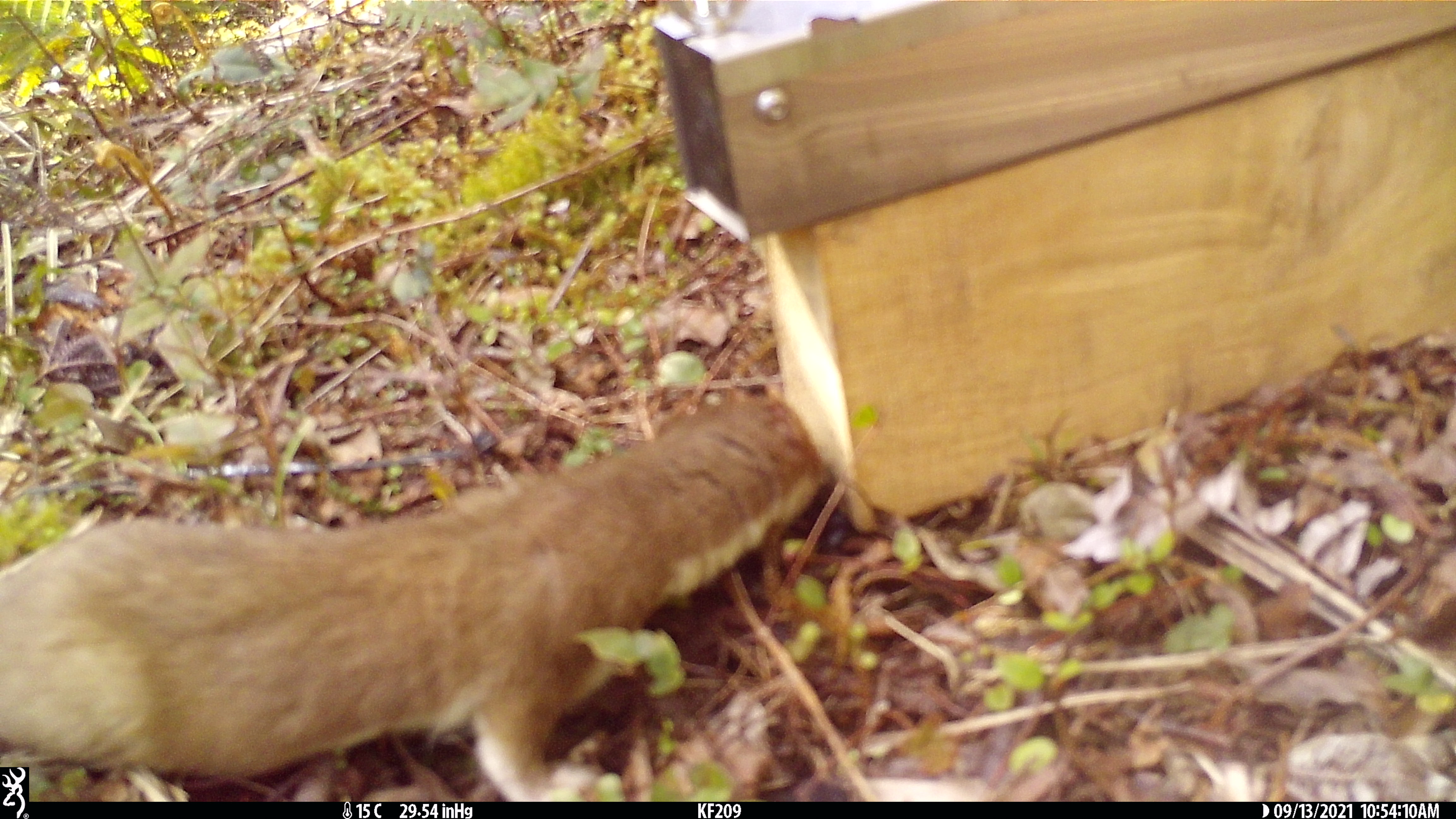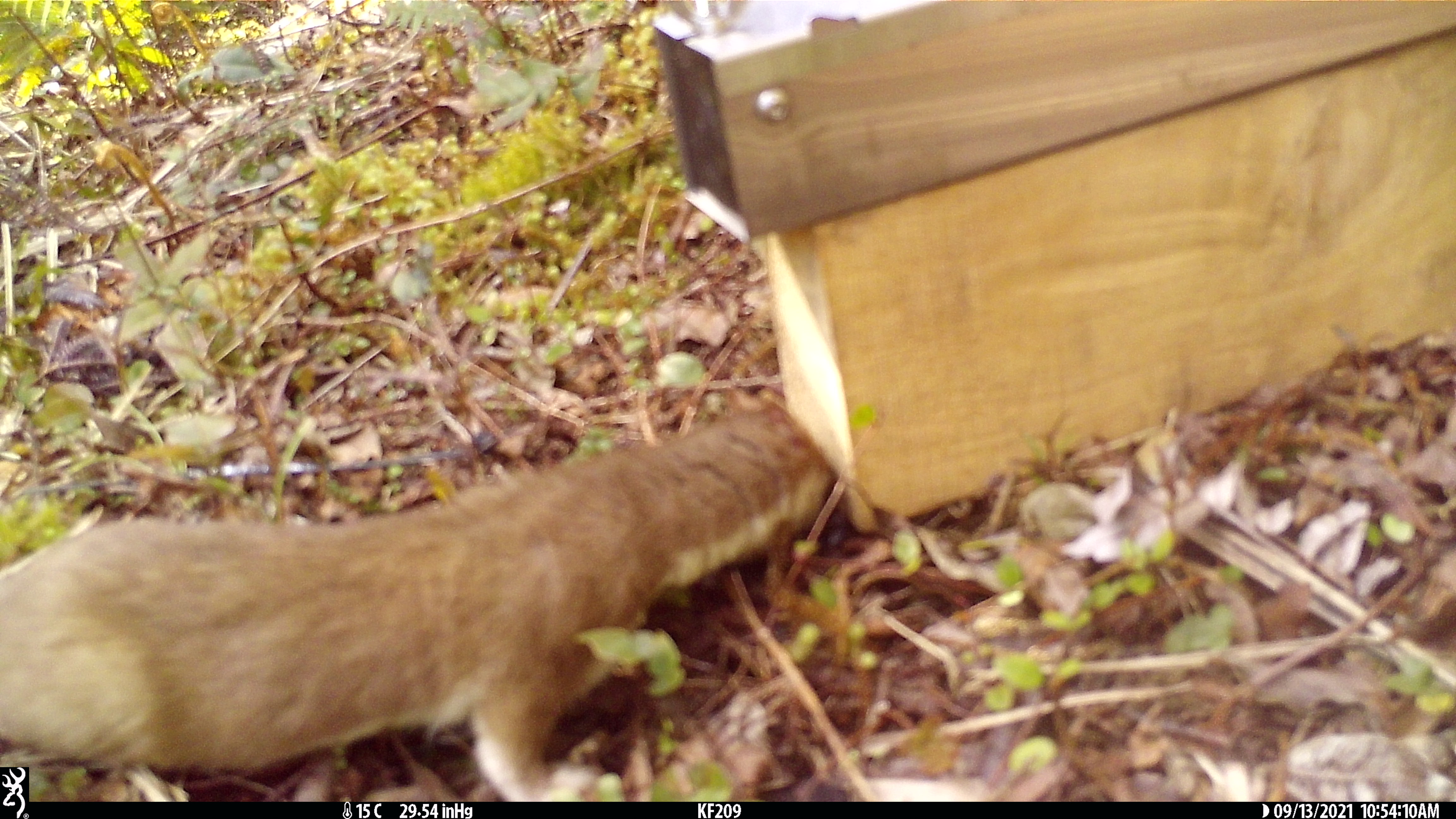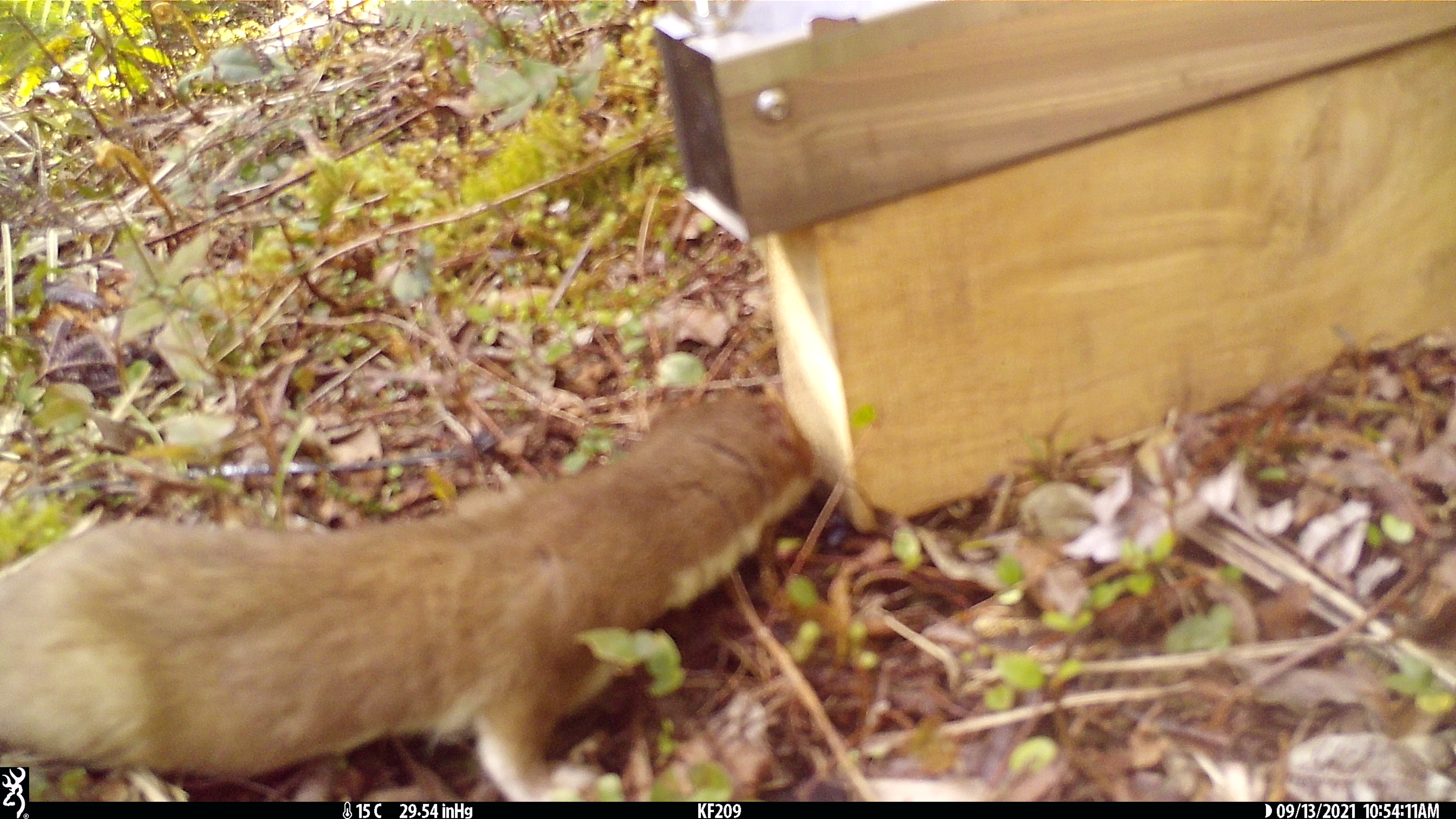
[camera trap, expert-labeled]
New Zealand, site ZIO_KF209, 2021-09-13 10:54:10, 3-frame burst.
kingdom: Animalia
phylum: Chordata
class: Mammalia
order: Carnivora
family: Mustelidae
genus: Mustela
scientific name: Mustela erminea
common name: stoat